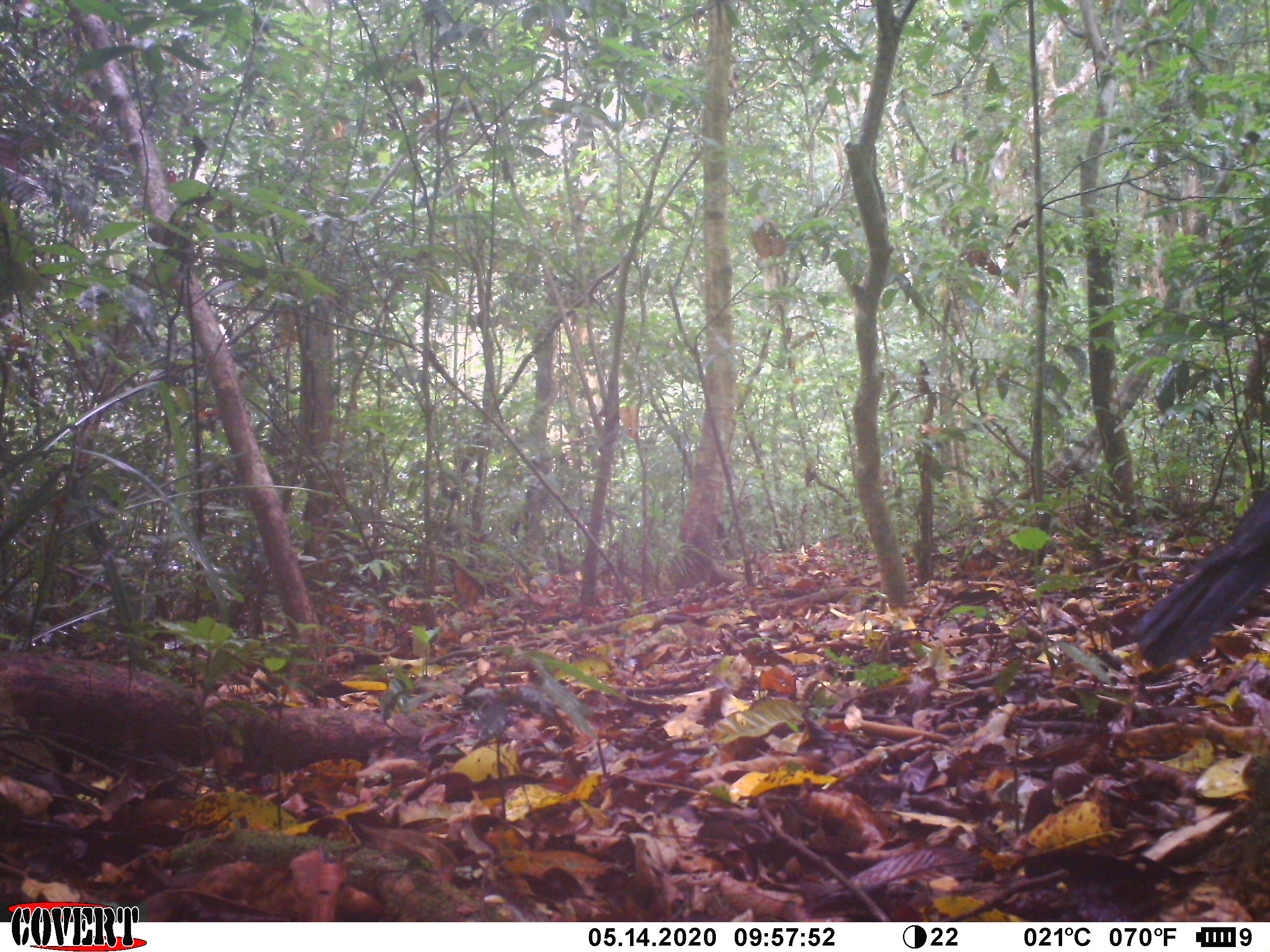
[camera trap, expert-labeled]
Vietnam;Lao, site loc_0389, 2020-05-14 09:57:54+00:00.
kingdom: Animalia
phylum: Chordata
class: Aves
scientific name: Aves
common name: bird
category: unidentified bird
Unidentified bird (bird) (Aves). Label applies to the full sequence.